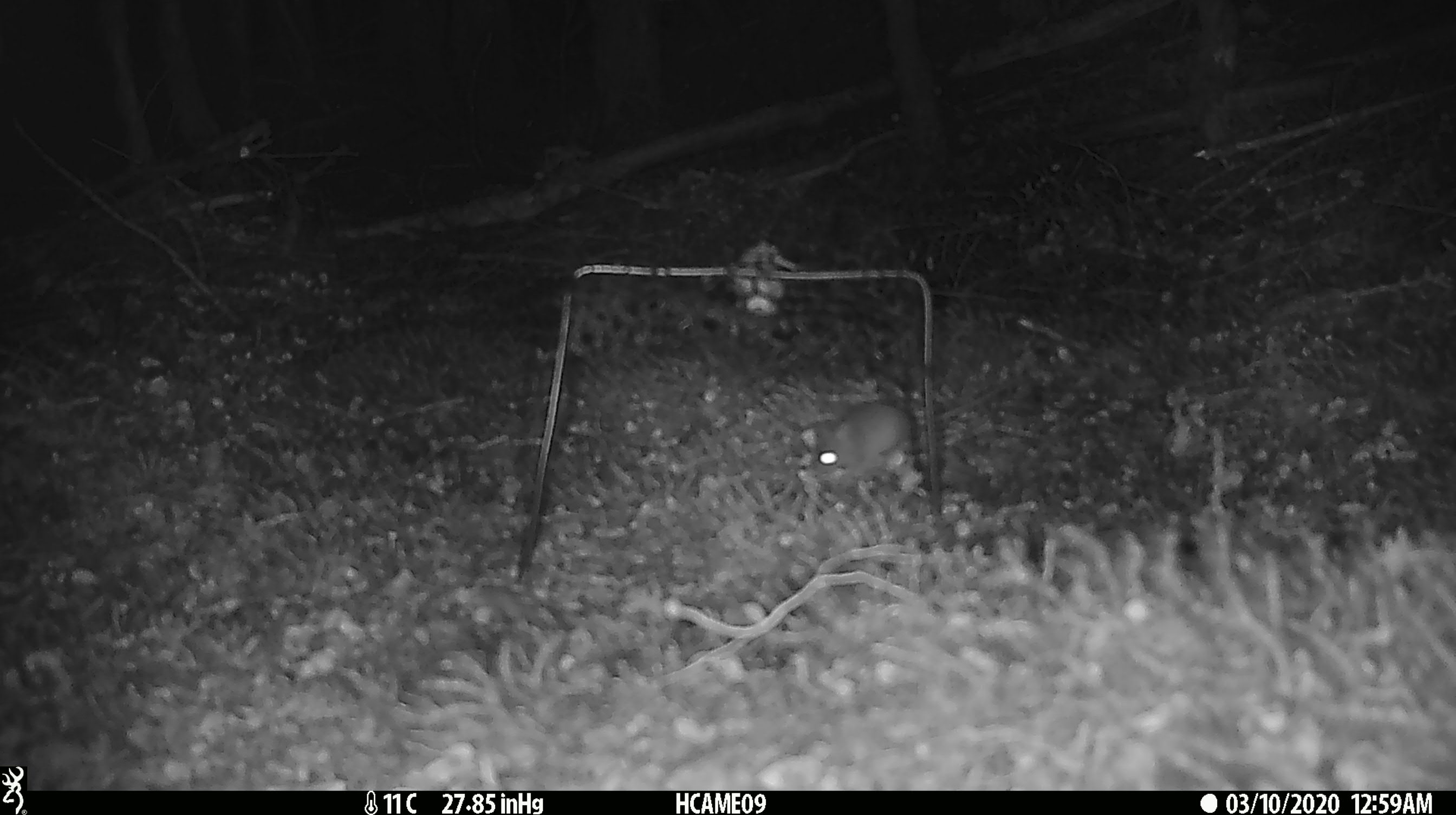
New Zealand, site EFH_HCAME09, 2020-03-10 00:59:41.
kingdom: Animalia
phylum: Chordata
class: Mammalia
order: Rodentia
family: Muridae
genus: Mus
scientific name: Mus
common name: mouse